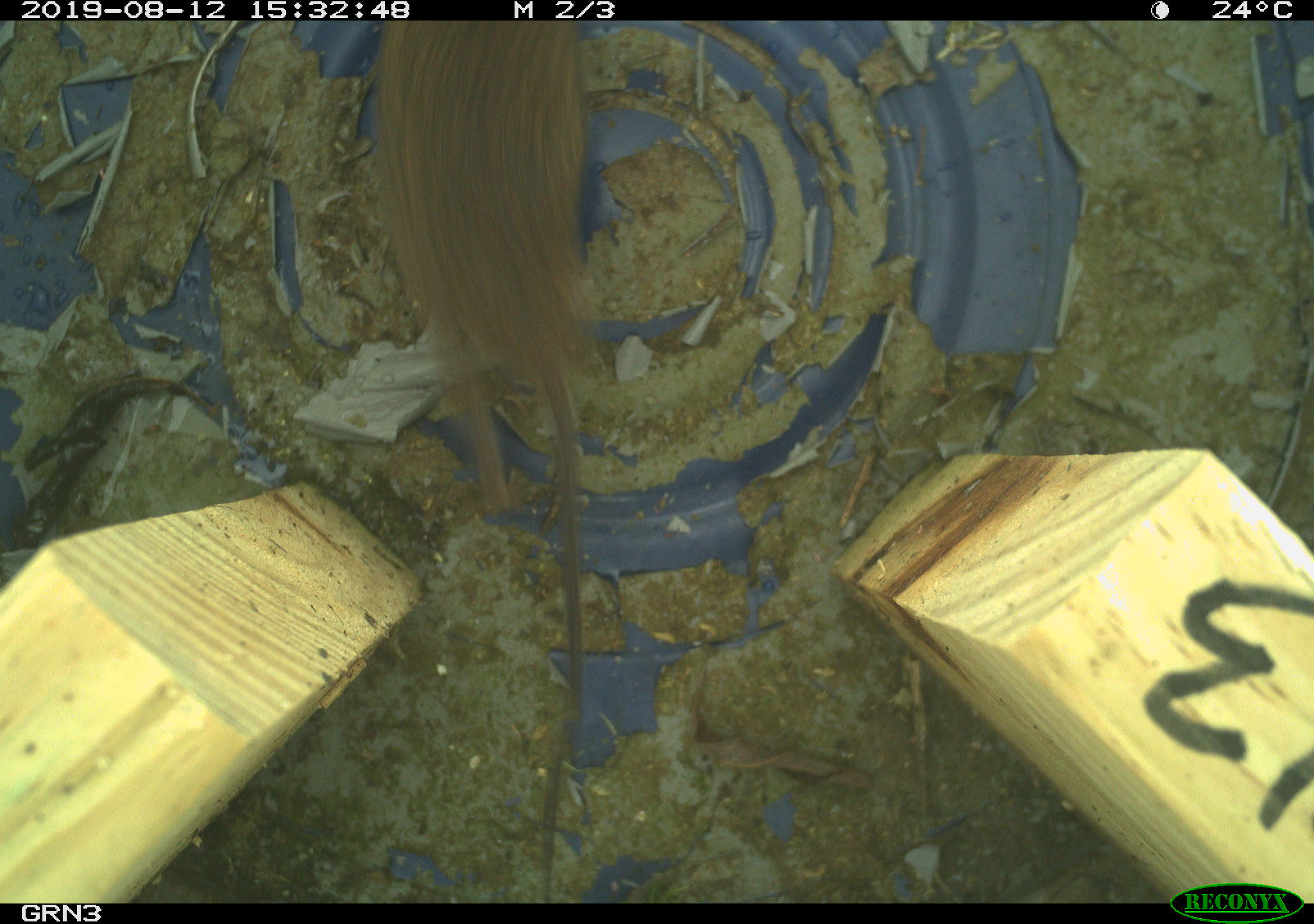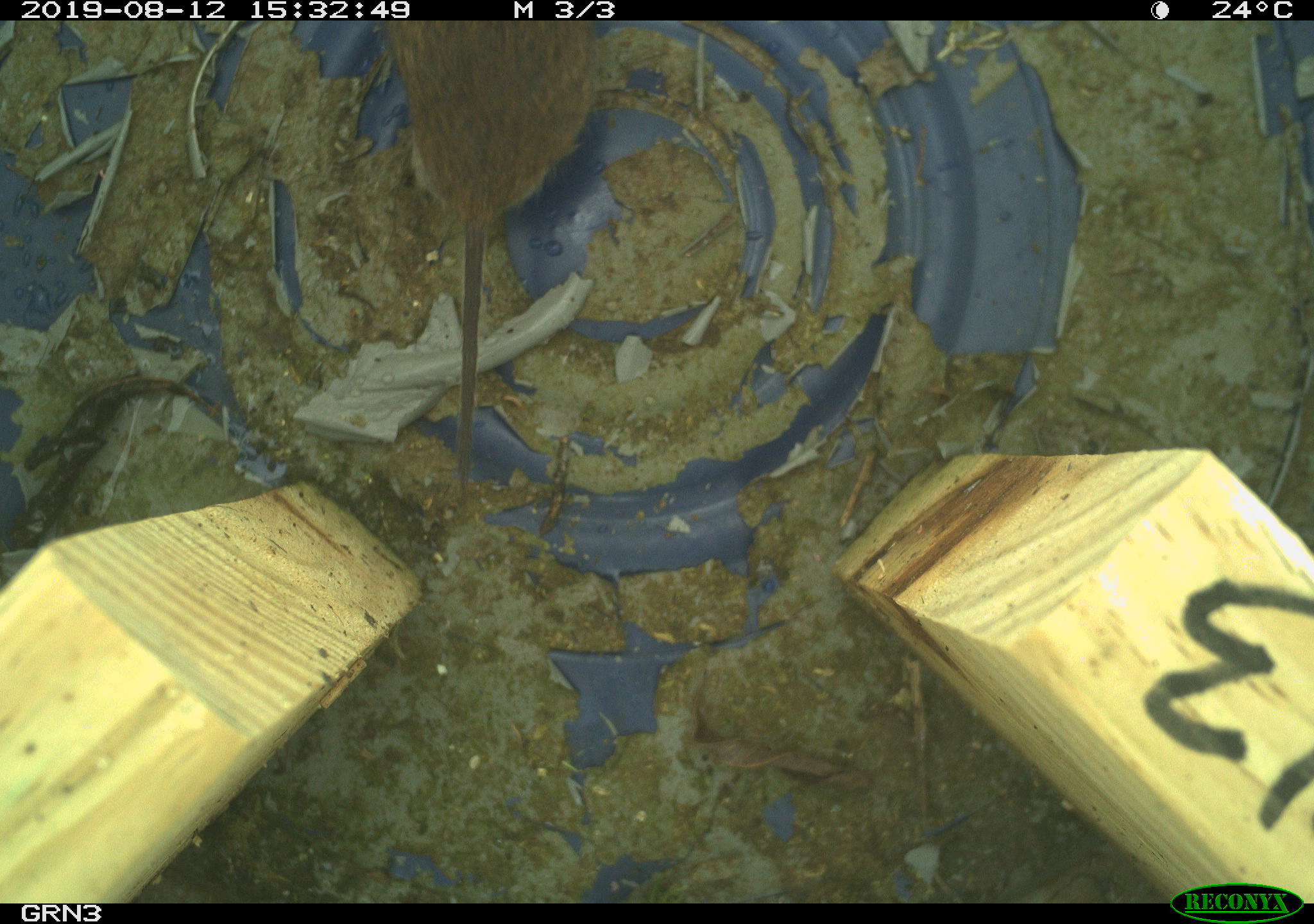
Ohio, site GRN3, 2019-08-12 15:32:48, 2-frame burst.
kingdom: Animalia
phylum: Chordata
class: Mammalia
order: Rodentia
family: Cricetidae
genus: Microtus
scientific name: Microtus pennsylvanicus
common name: meadow vole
Meadow vole (Microtus pennsylvanicus).